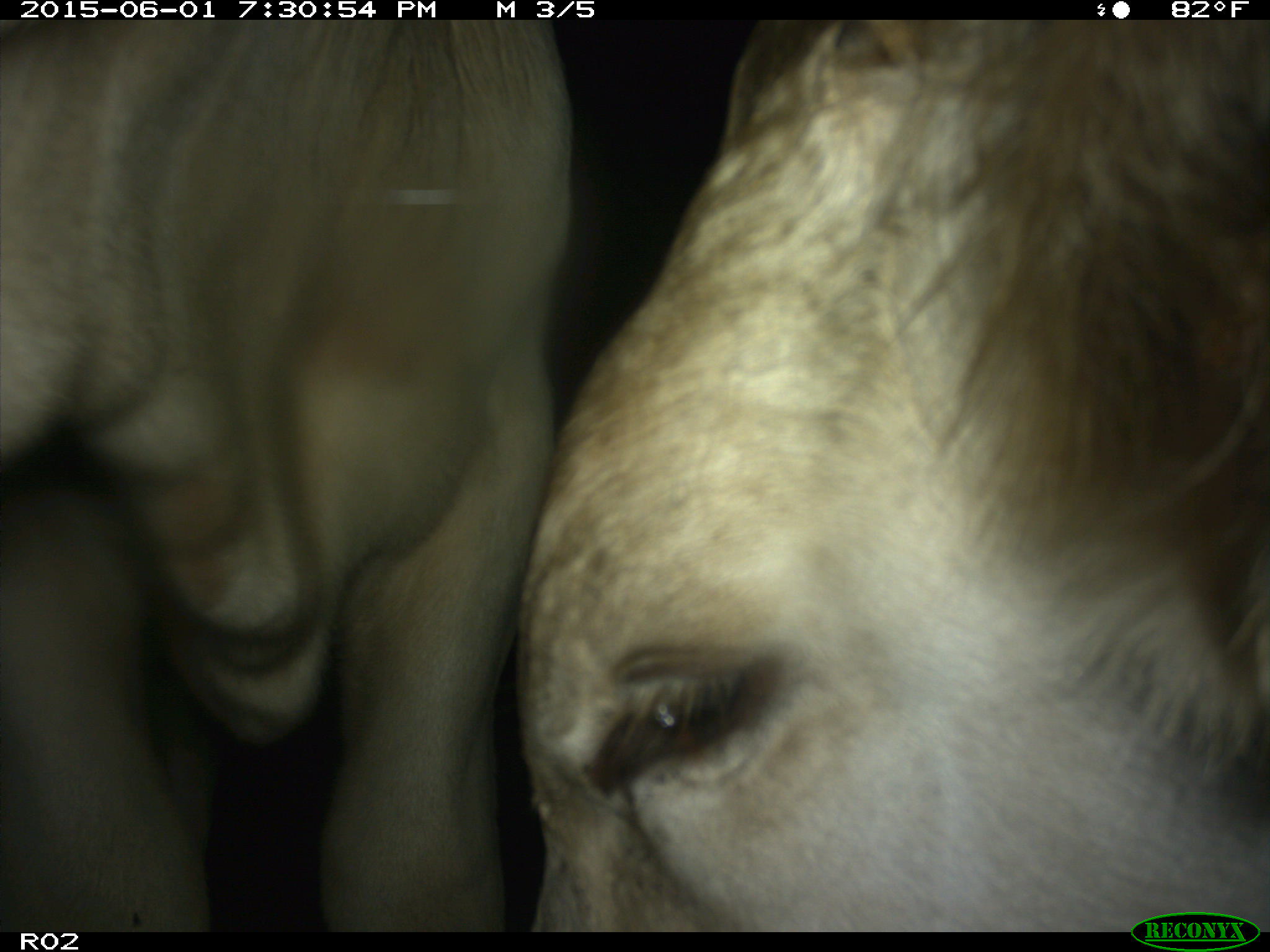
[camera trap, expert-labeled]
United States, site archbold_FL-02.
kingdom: Animalia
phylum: Chordata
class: Mammalia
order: Artiodactyla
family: Bovidae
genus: Bos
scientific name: Bos taurus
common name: domestic cow